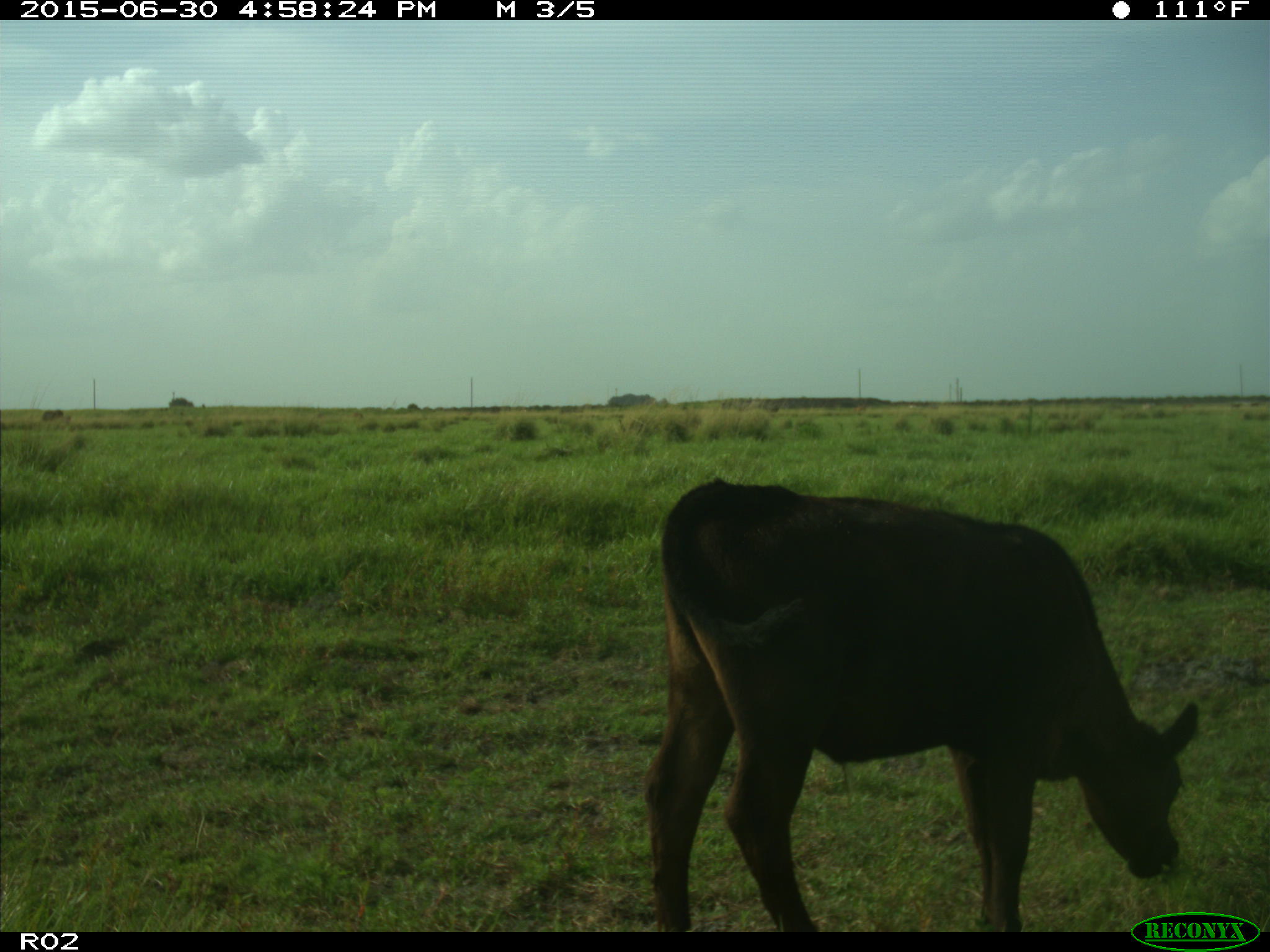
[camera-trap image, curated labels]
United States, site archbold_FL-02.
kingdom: Animalia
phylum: Chordata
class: Mammalia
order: Artiodactyla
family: Bovidae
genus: Bos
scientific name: Bos taurus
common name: domestic cow